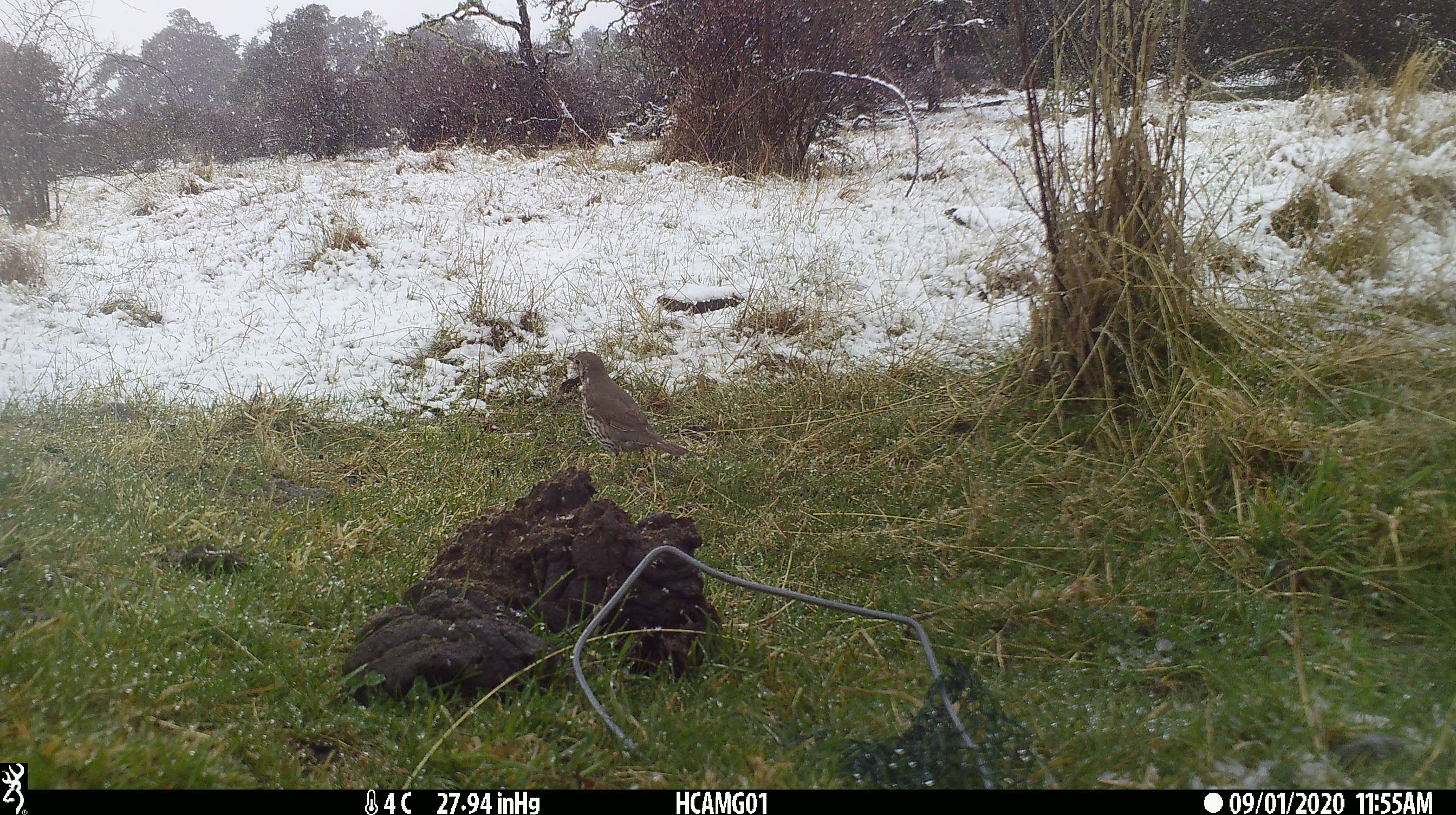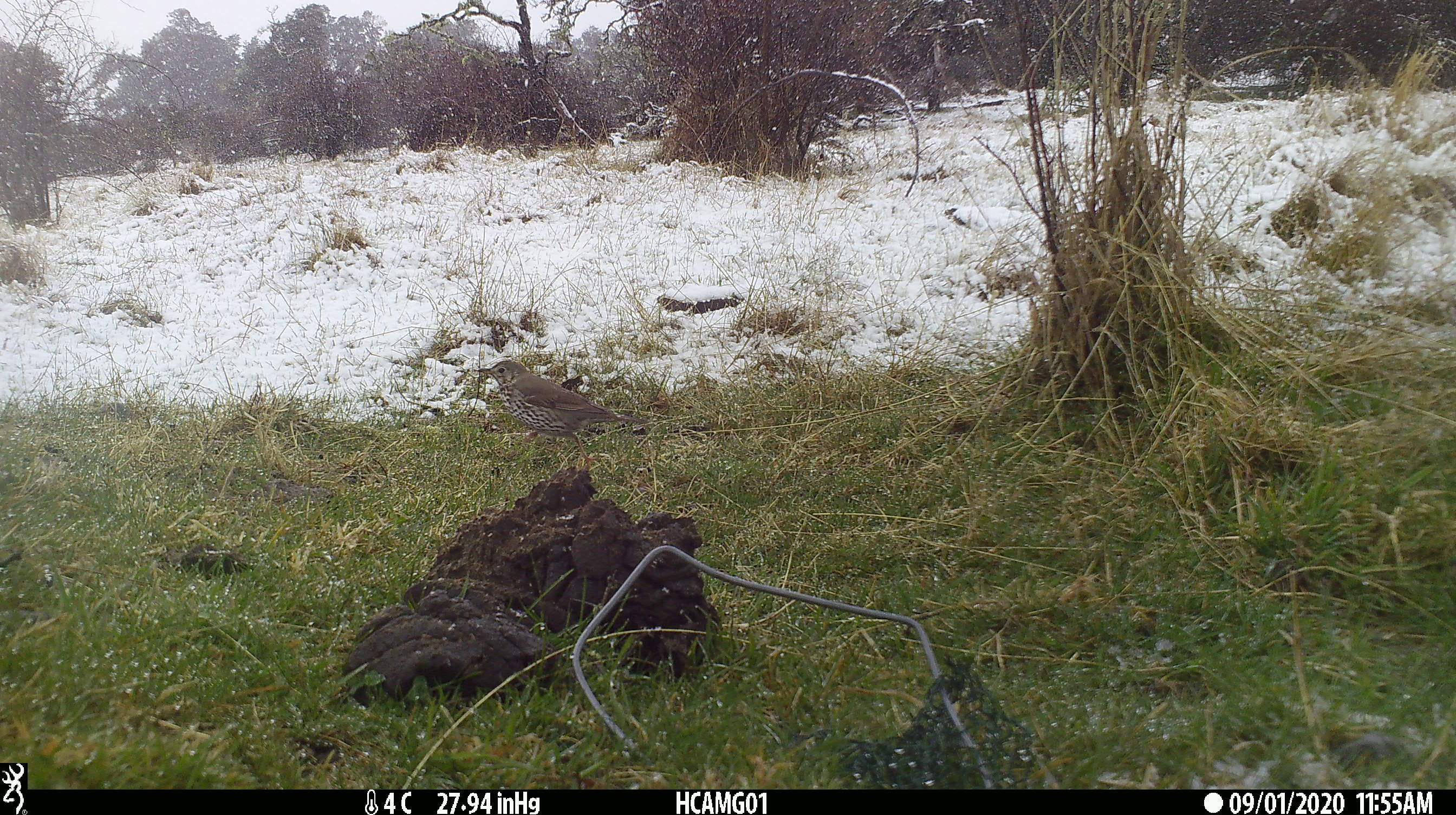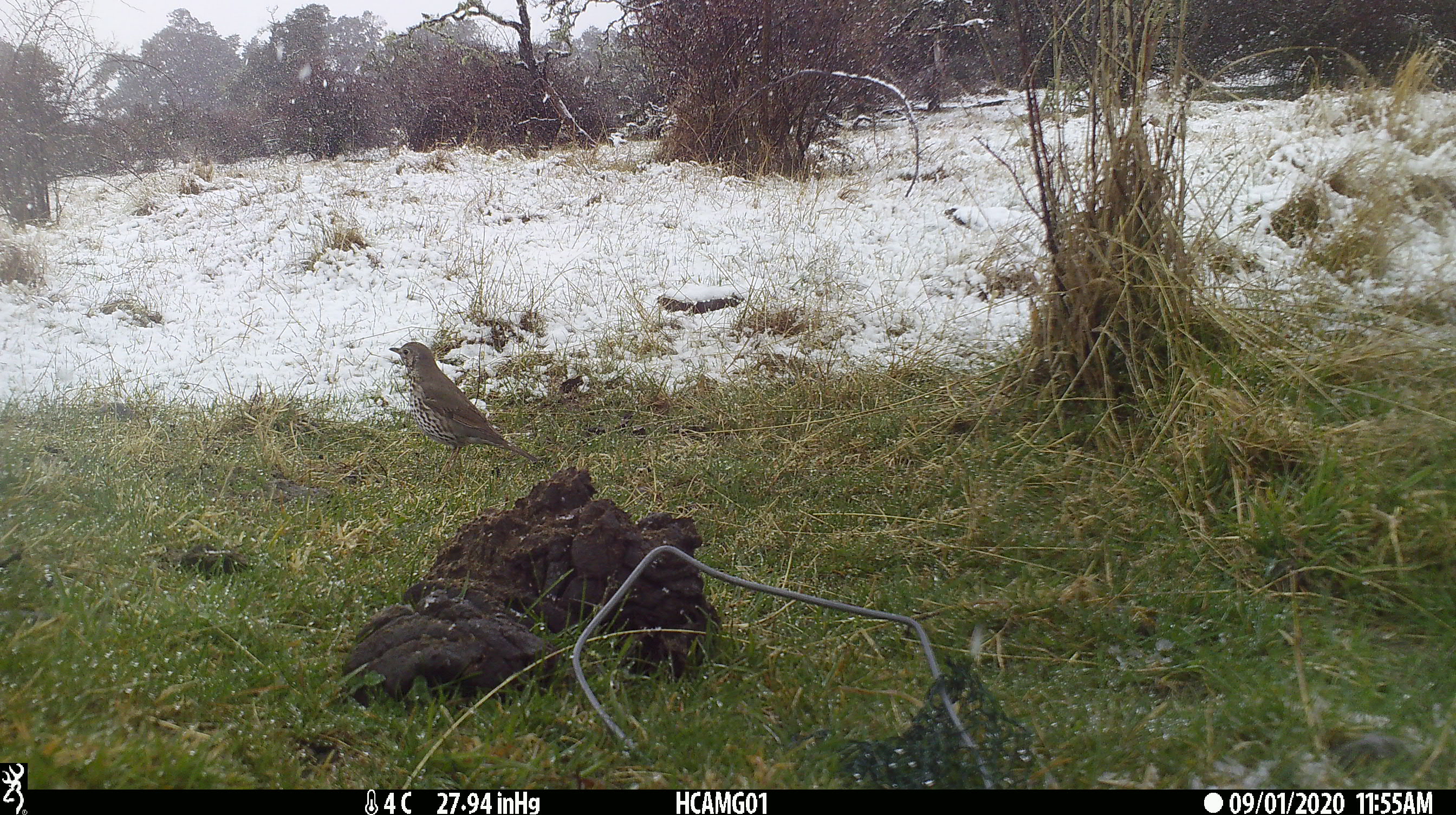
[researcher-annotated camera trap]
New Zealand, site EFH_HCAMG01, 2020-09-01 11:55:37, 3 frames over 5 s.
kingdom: Animalia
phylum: Chordata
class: Aves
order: Passeriformes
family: Turdidae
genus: Turdus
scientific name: Turdus philomelos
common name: song thrush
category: thrush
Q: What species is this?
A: Thrush (song thrush) (Turdus philomelos).